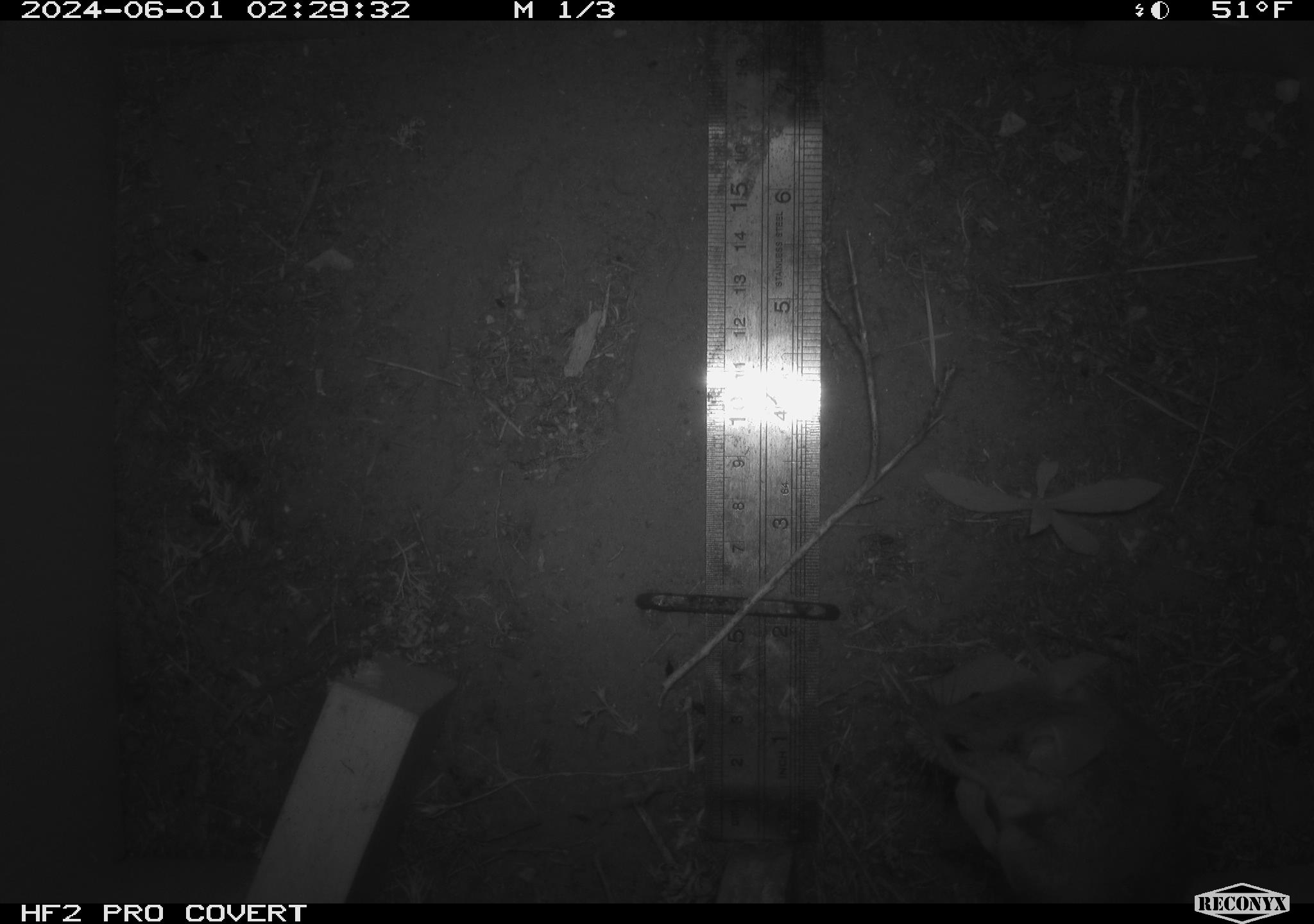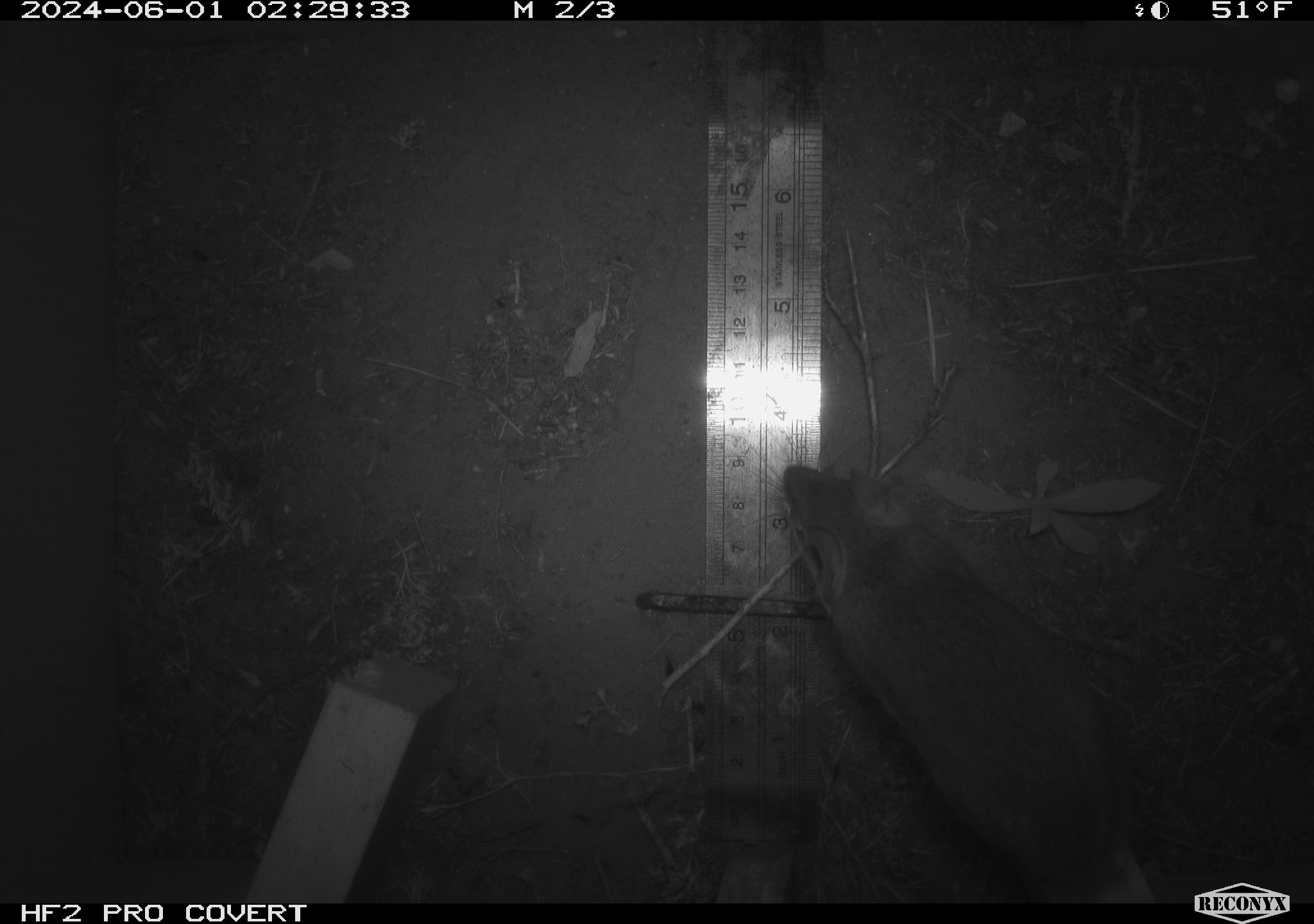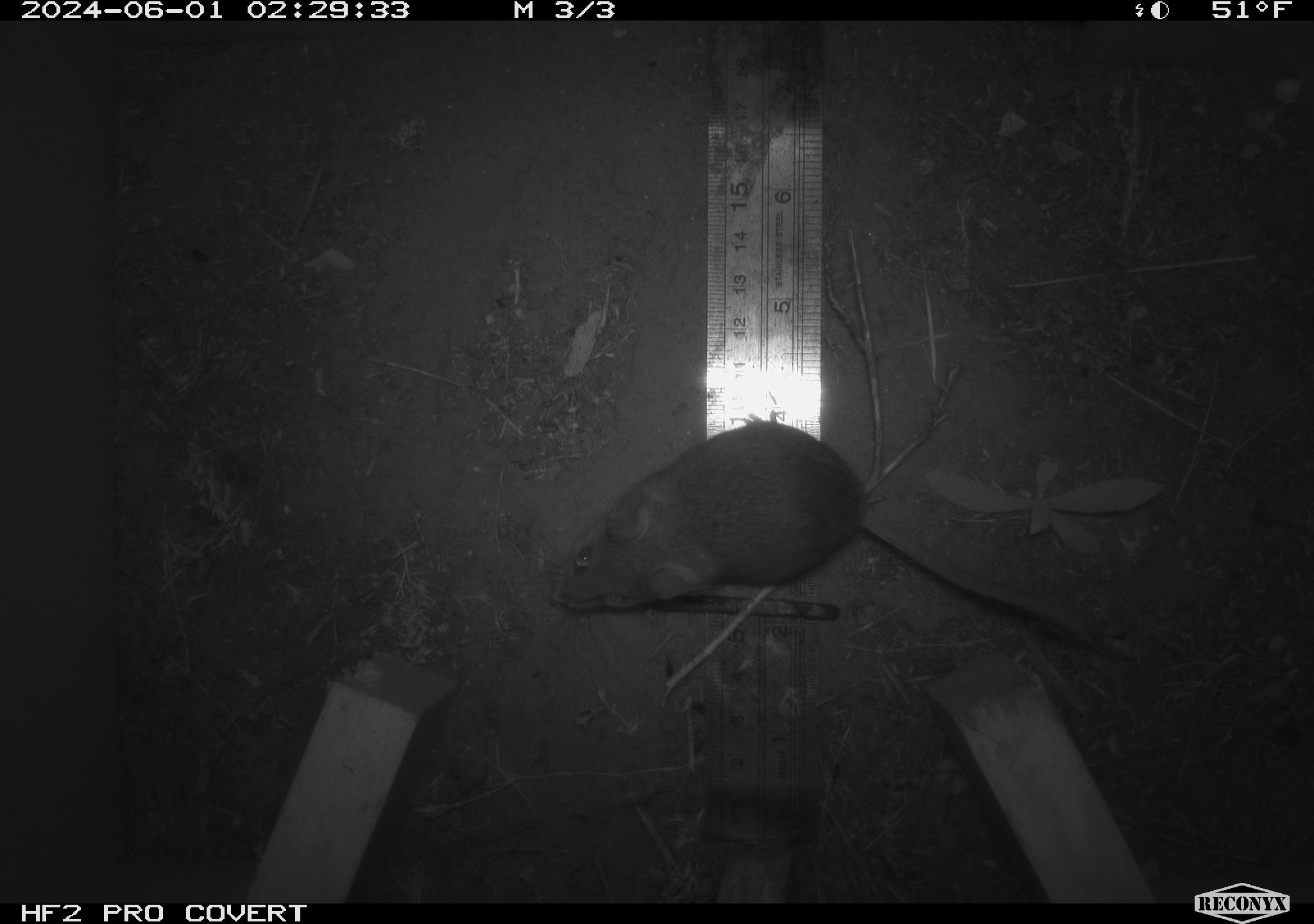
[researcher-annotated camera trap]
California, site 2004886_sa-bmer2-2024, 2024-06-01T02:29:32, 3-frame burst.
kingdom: Animalia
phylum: Chordata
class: Mammalia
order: Rodentia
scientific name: Rodentia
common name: mouse species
Mouse species (Rodentia).